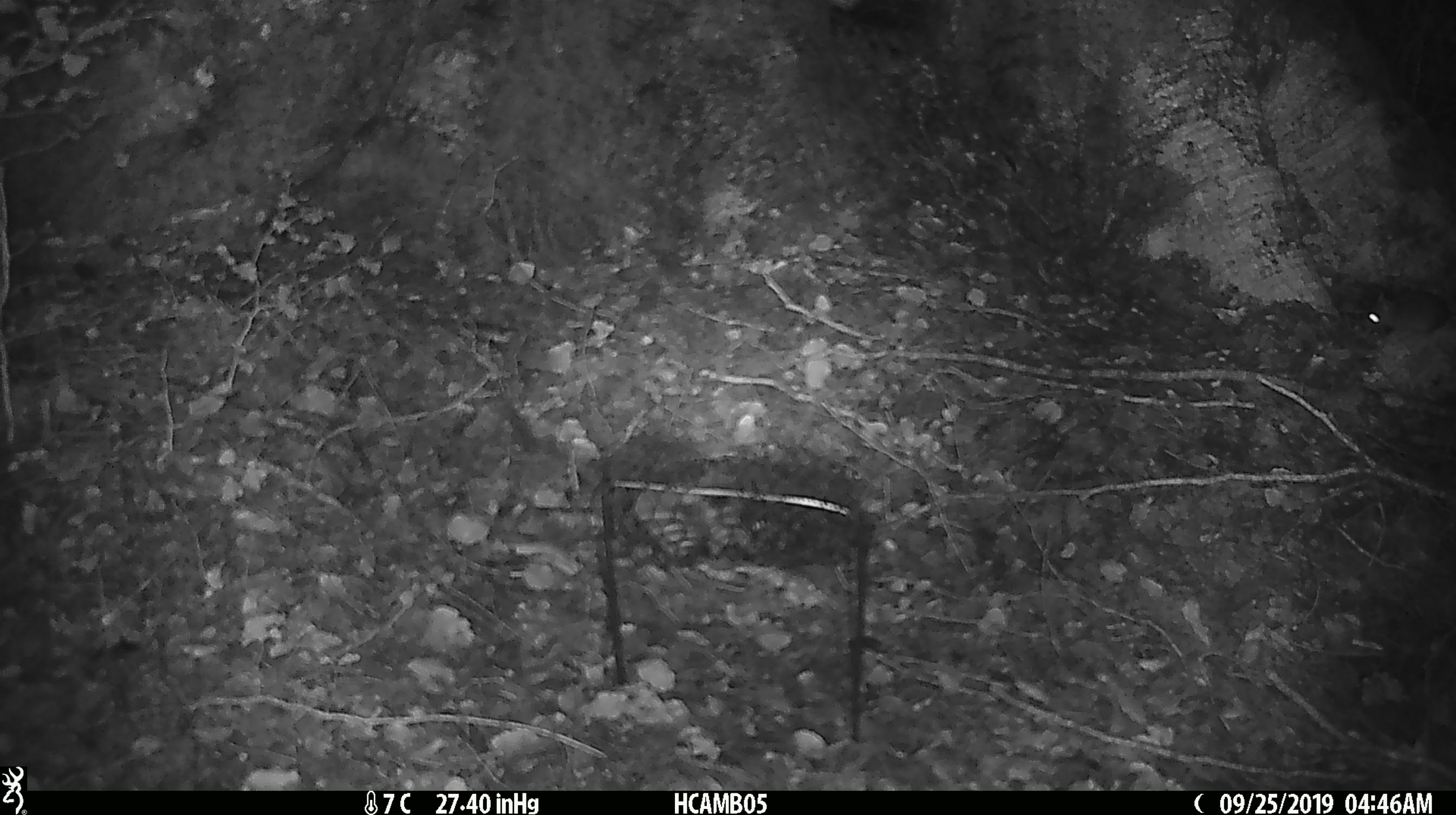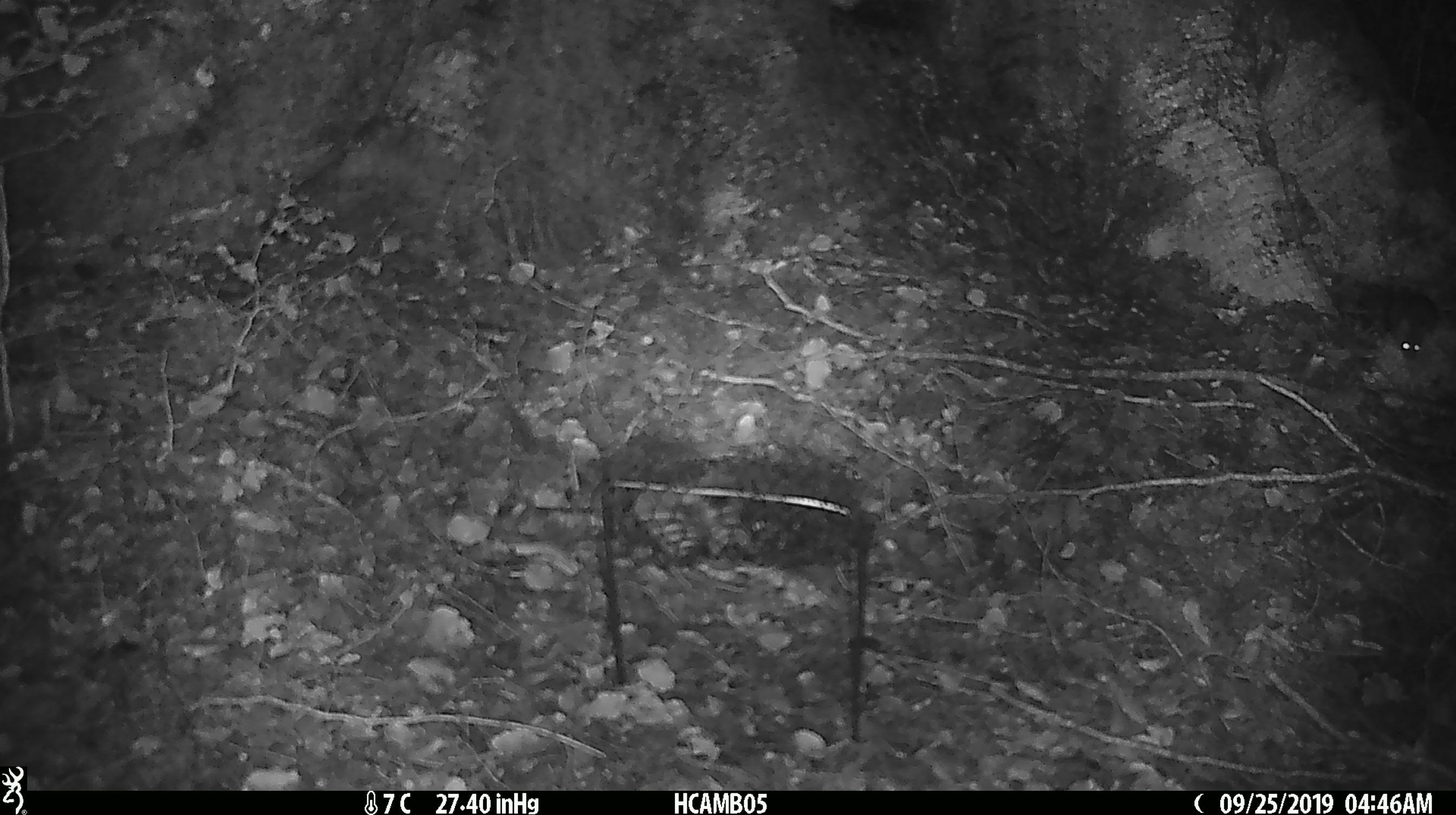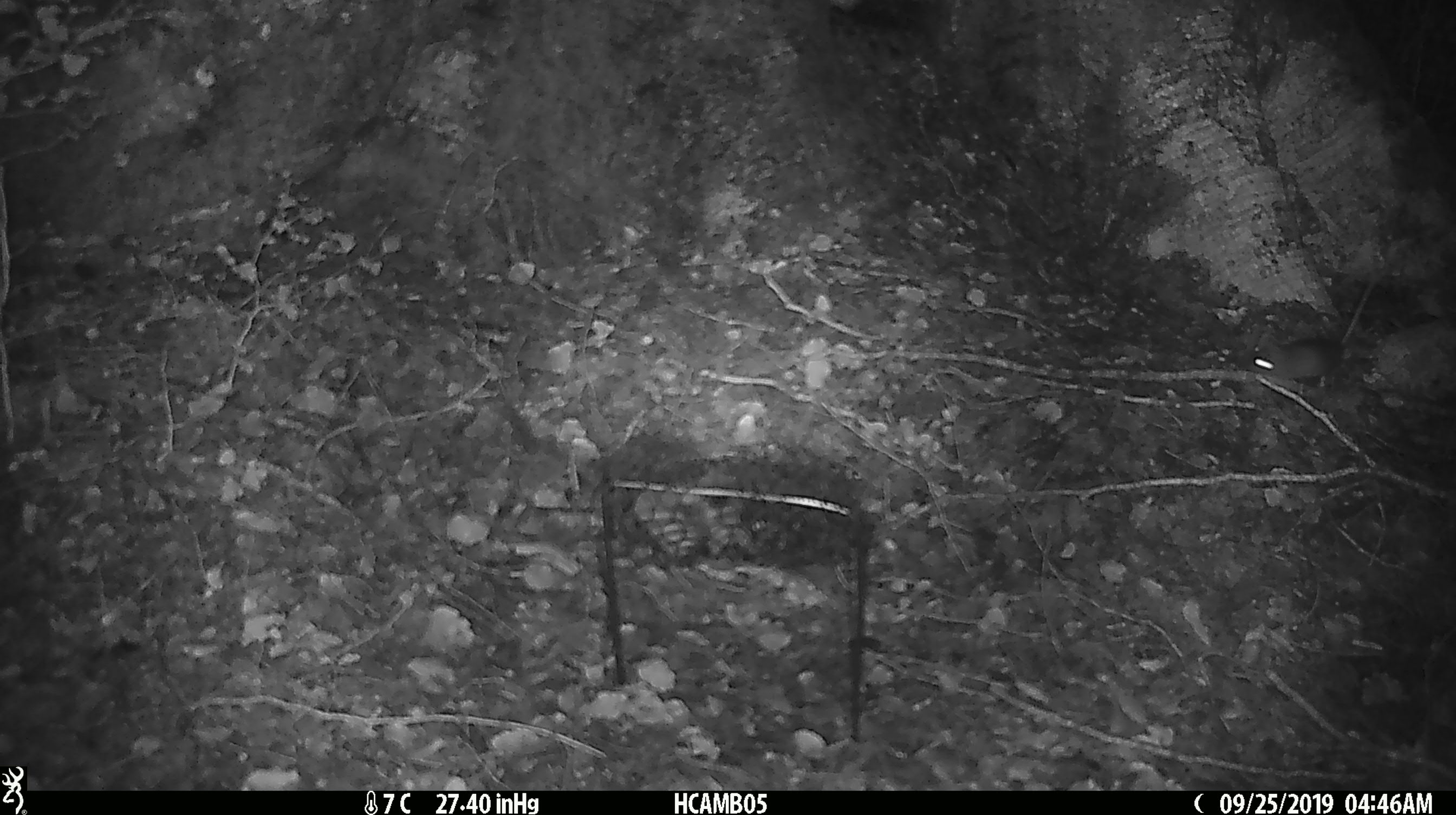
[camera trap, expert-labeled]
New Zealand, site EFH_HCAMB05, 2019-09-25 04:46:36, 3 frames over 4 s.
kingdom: Animalia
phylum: Chordata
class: Mammalia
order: Rodentia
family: Muridae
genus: Mus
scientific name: Mus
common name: mouse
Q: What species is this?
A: Mouse (Mus).